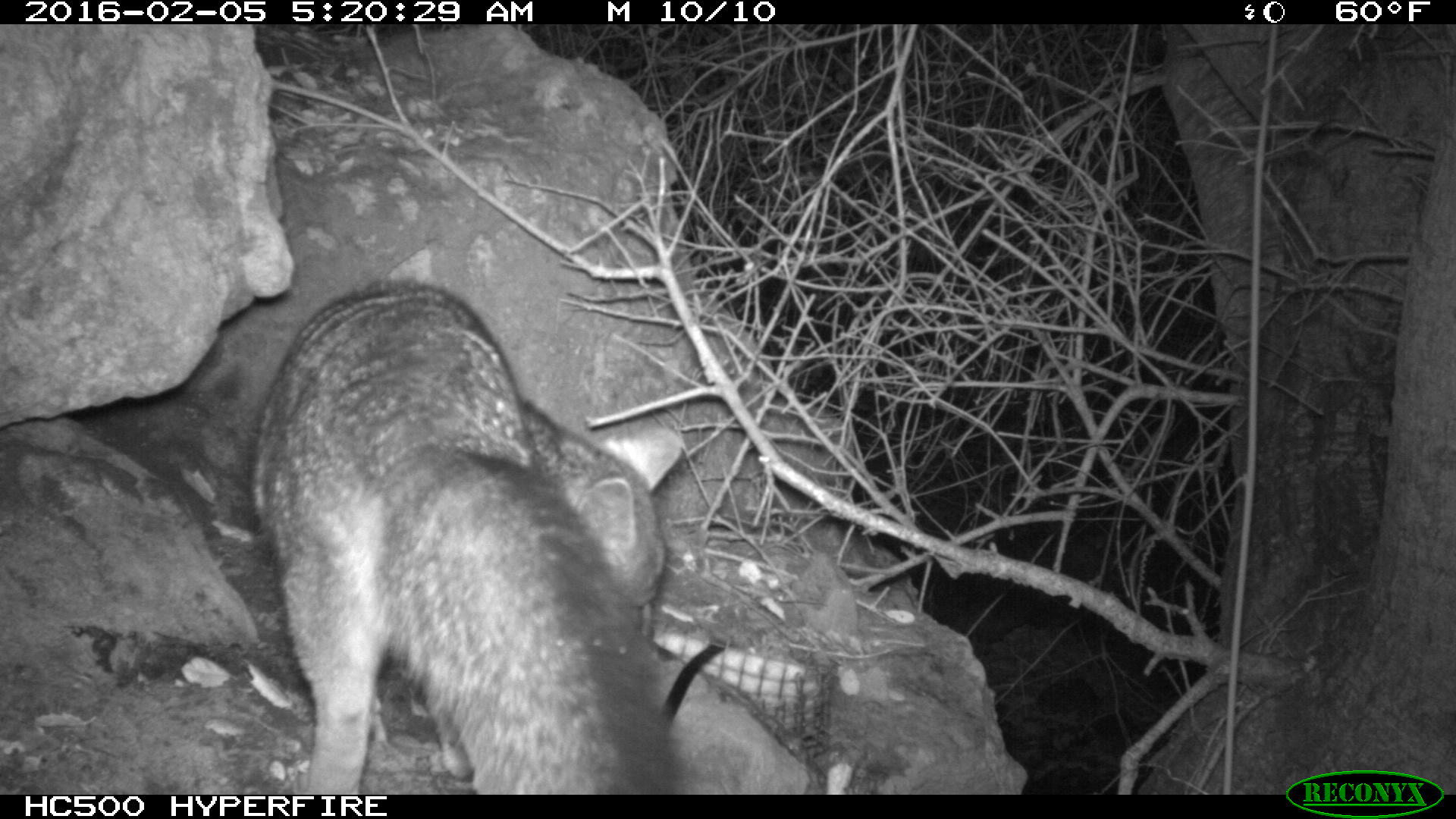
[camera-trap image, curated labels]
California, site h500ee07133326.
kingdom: Animalia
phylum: Chordata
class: Mammalia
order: Carnivora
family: Canidae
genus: Urocyon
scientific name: Urocyon littoralis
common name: island fox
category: fox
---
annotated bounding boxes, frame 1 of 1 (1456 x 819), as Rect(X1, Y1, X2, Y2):
fox: Rect(253, 278, 685, 793)